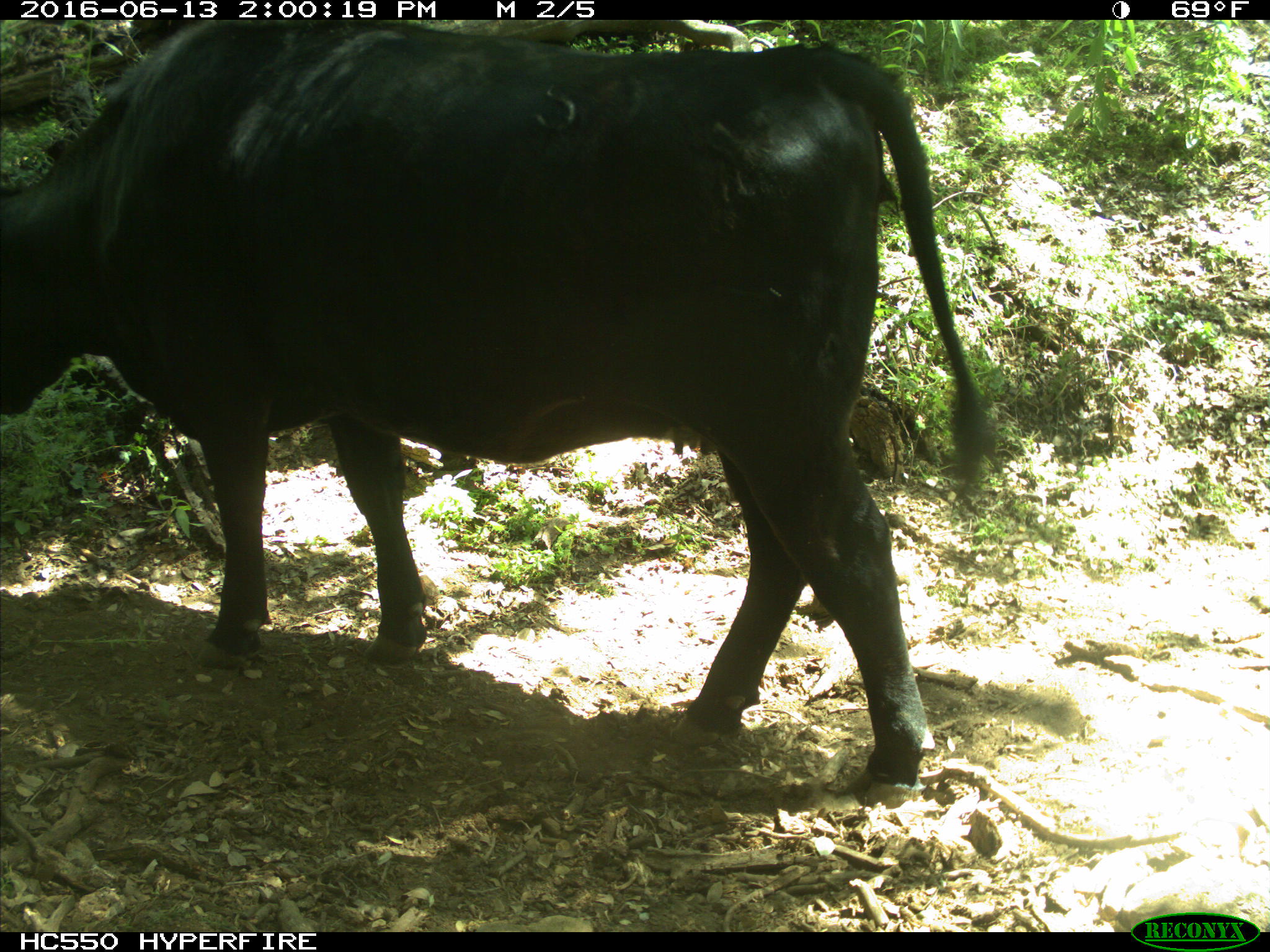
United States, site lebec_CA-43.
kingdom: Animalia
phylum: Chordata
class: Mammalia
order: Artiodactyla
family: Bovidae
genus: Bos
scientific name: Bos taurus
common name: domestic cow